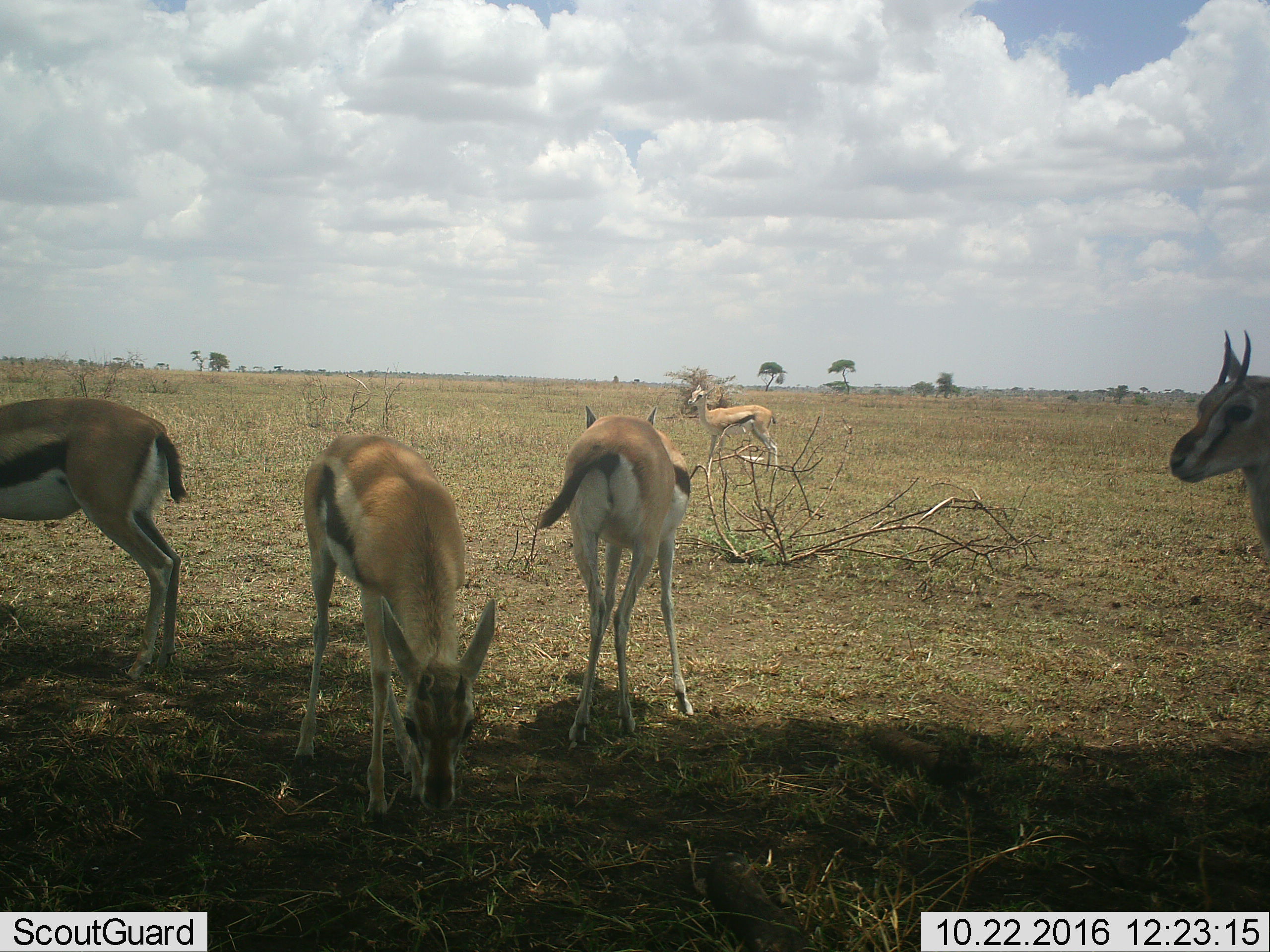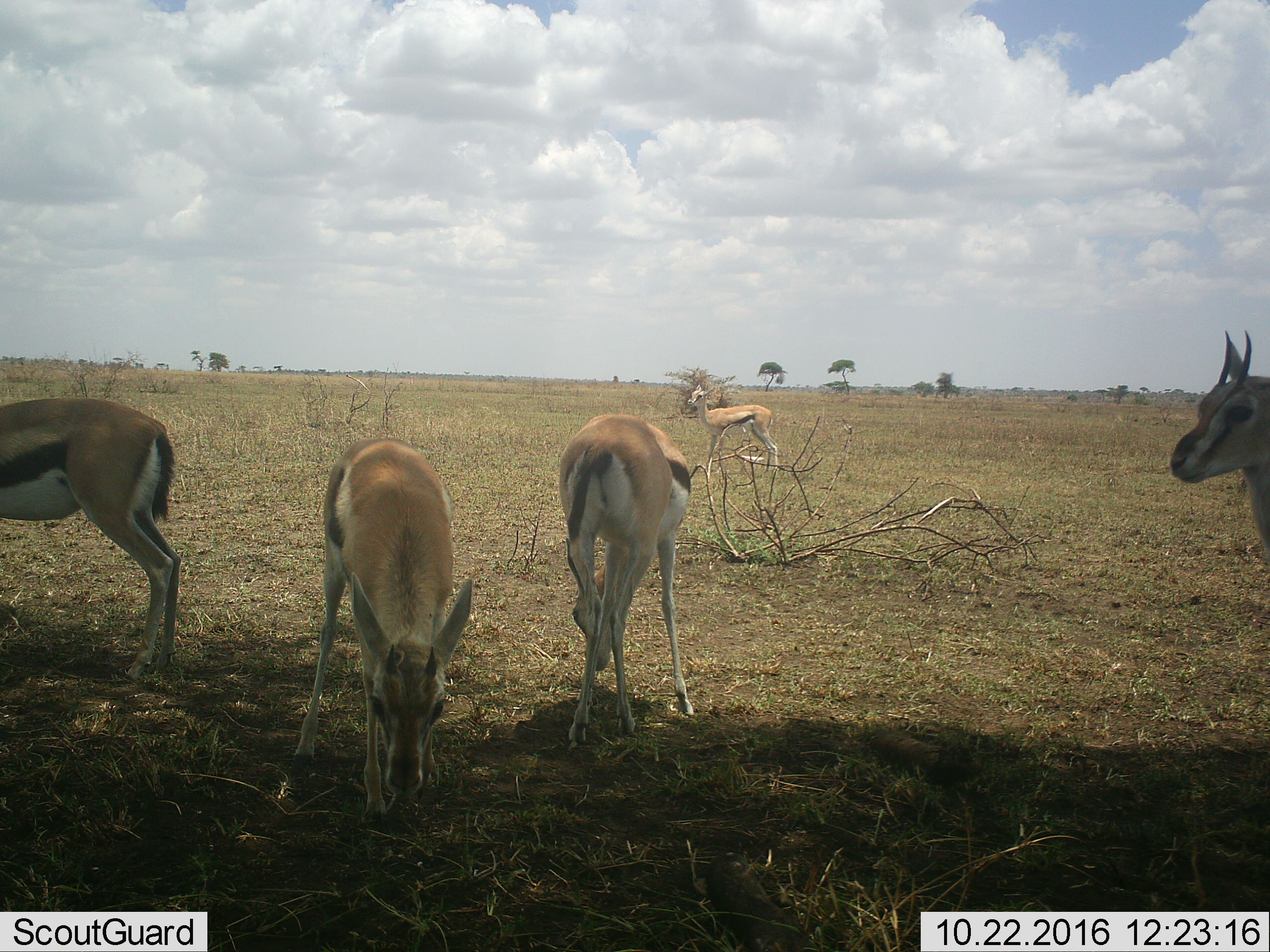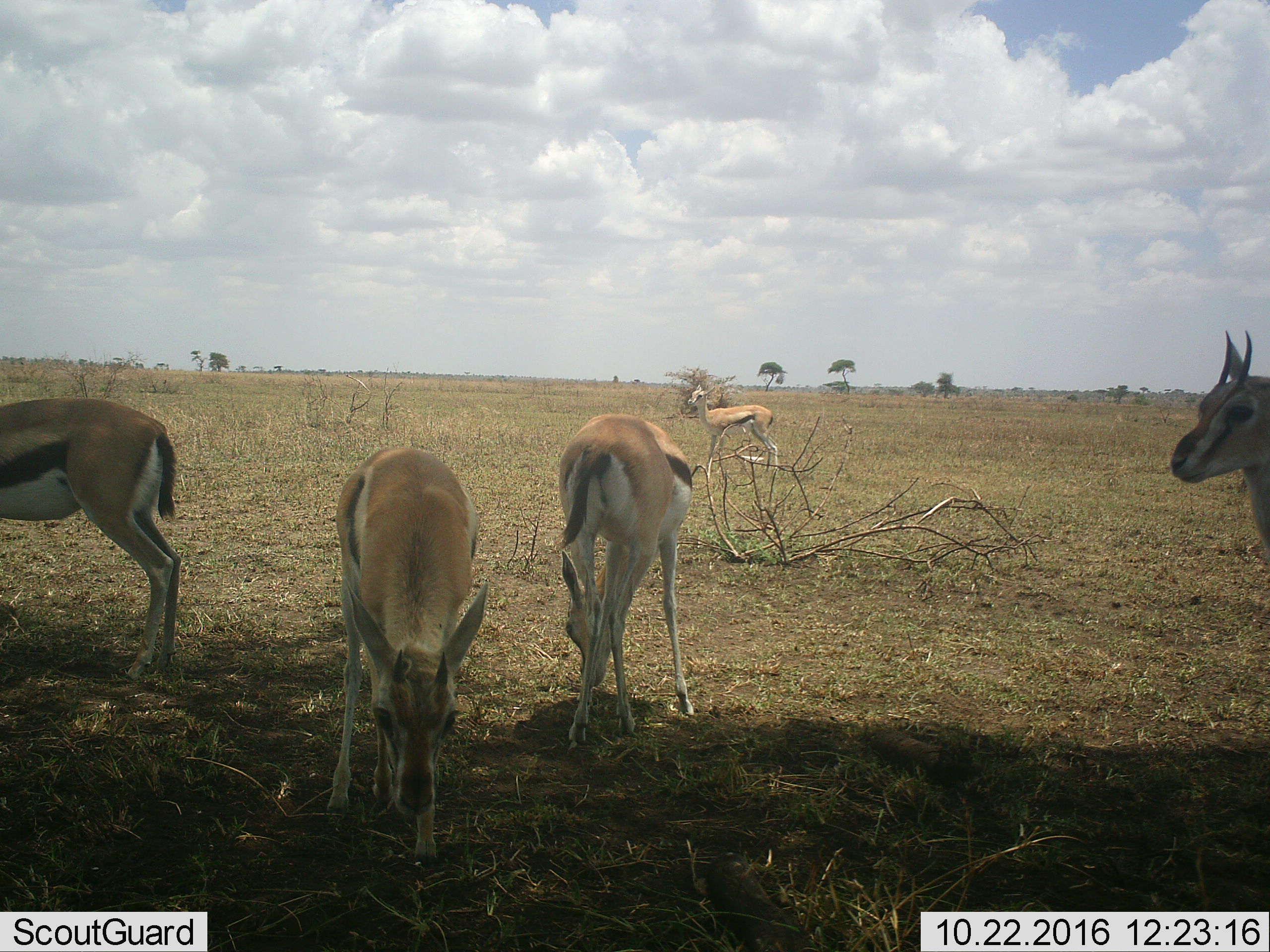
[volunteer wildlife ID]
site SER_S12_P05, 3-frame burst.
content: unidentified animal